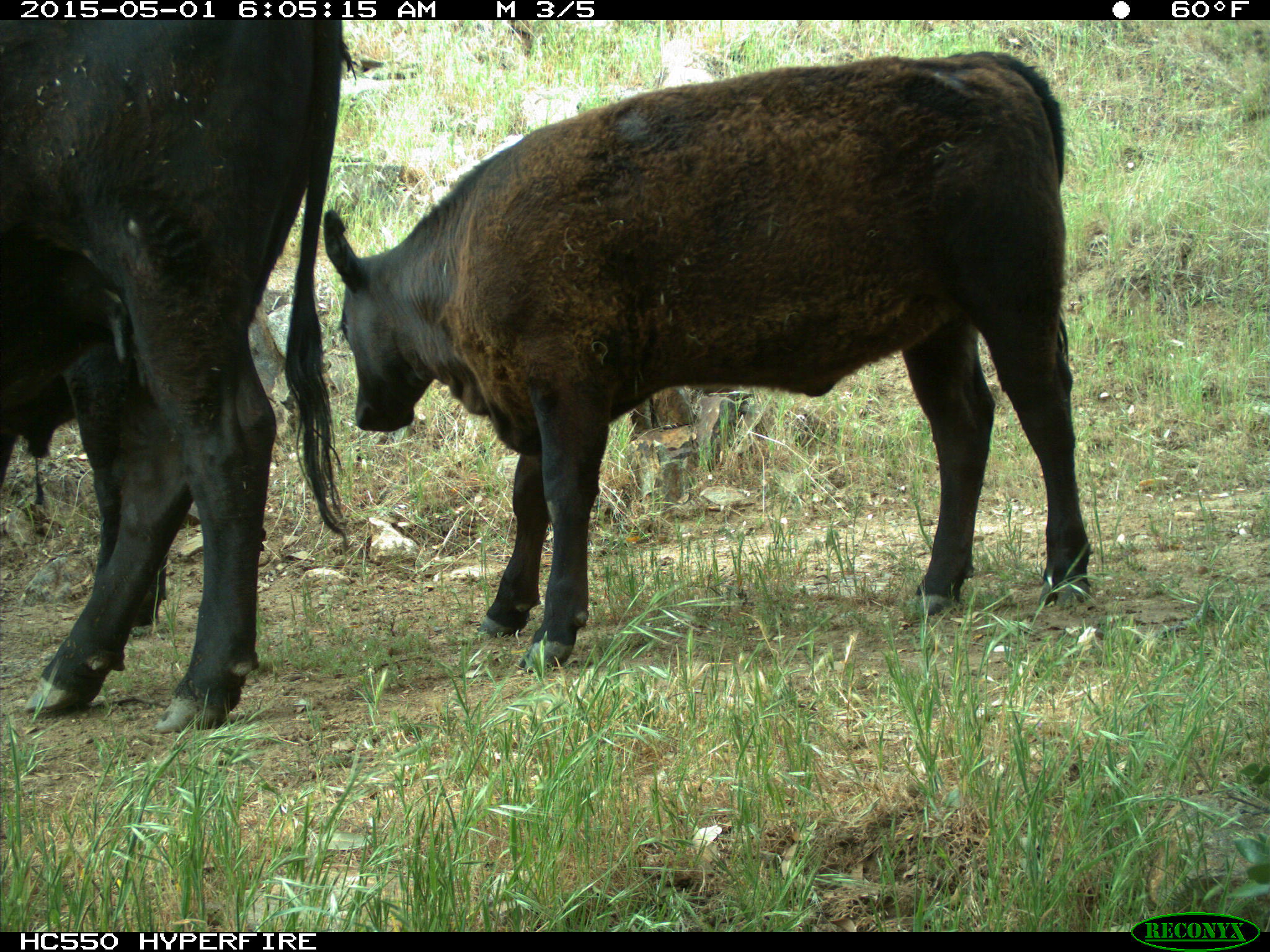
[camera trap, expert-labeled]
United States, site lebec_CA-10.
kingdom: Animalia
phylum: Chordata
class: Mammalia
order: Artiodactyla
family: Bovidae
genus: Bos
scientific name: Bos taurus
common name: domestic cow